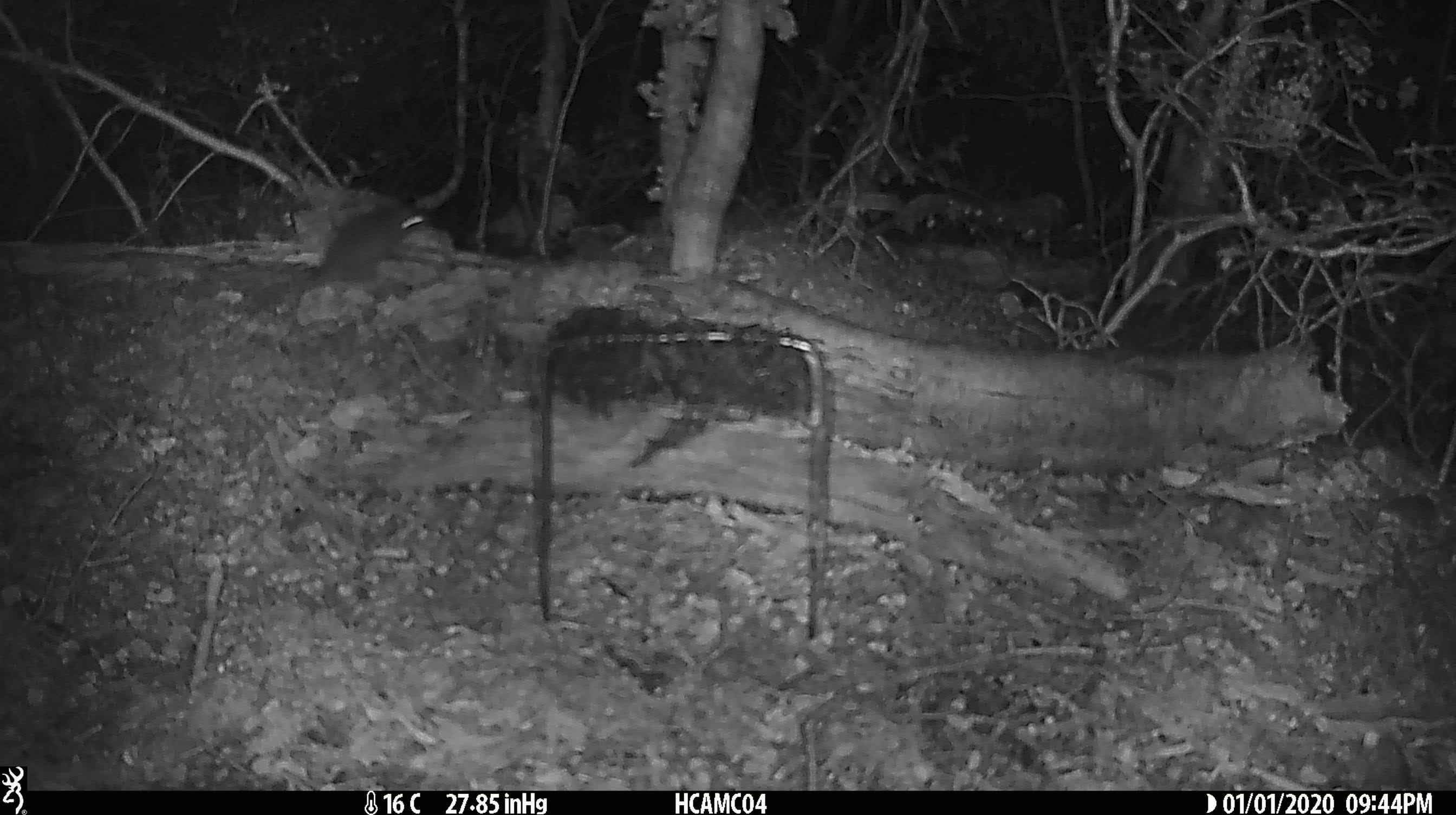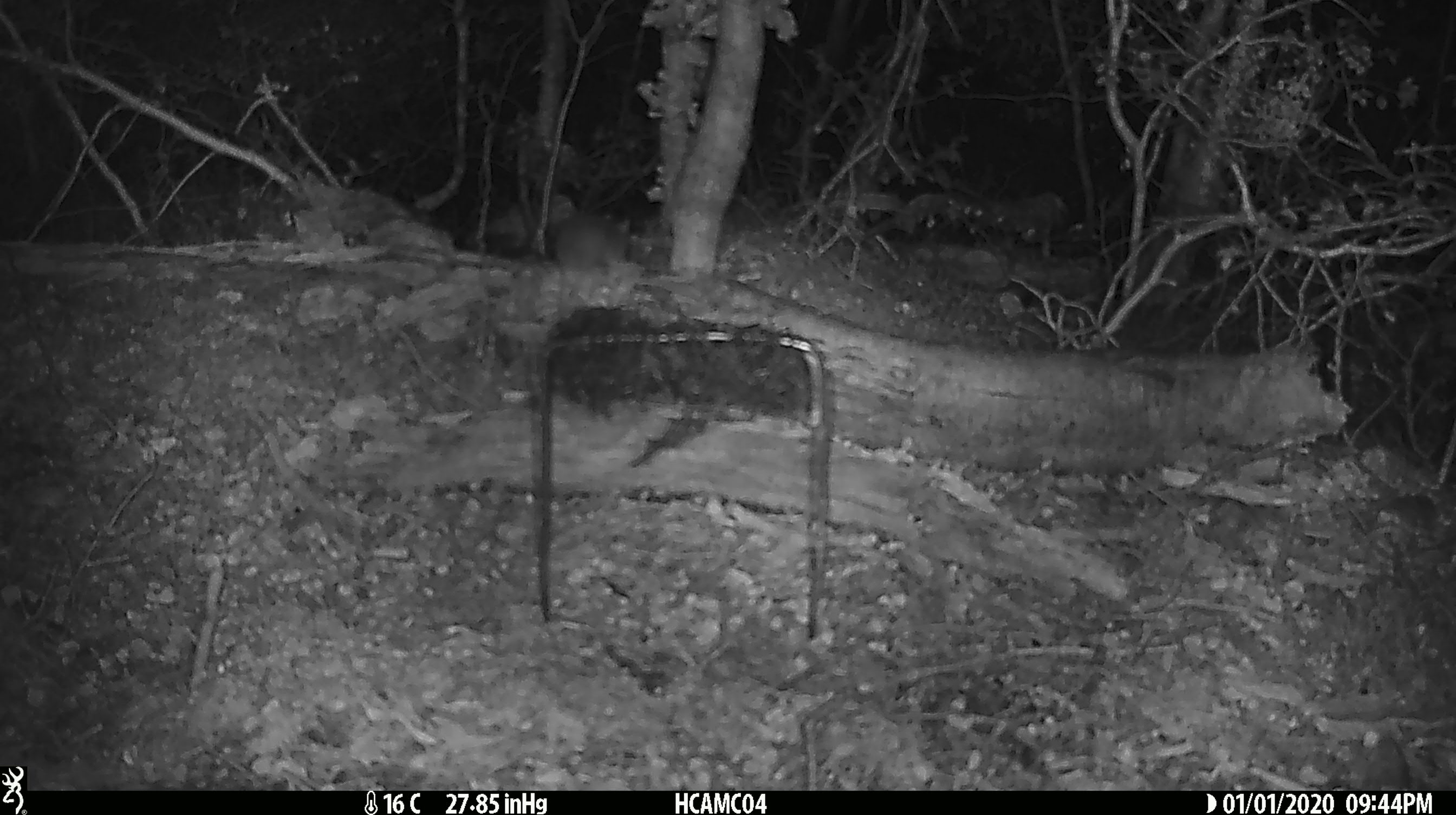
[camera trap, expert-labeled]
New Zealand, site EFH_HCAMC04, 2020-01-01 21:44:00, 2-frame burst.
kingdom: Animalia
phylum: Chordata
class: Mammalia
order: Rodentia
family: Muridae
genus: Mus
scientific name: Mus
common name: mouse